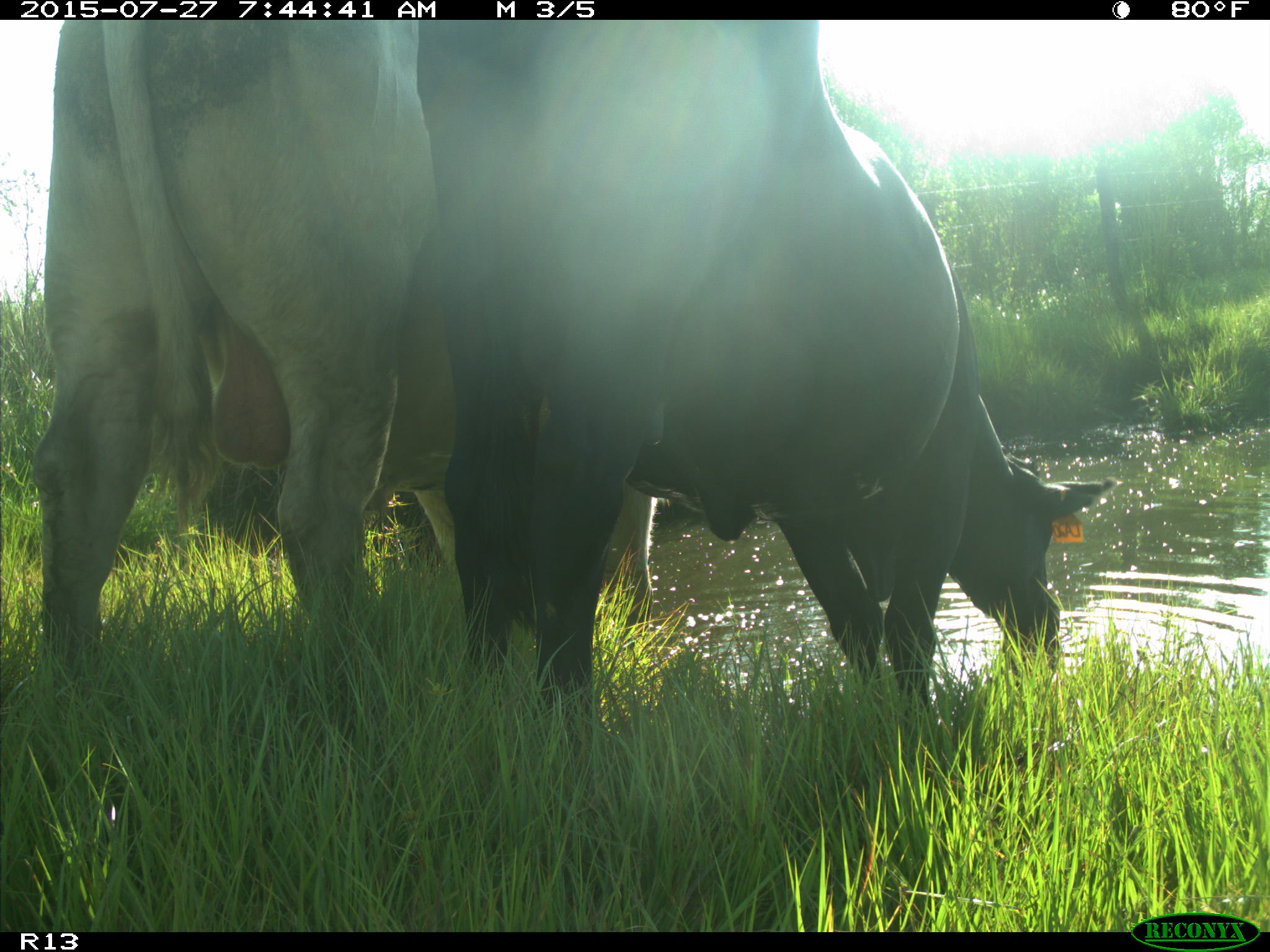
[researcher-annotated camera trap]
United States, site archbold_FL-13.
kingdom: Animalia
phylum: Chordata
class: Mammalia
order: Artiodactyla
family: Bovidae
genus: Bos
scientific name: Bos taurus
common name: domestic cow